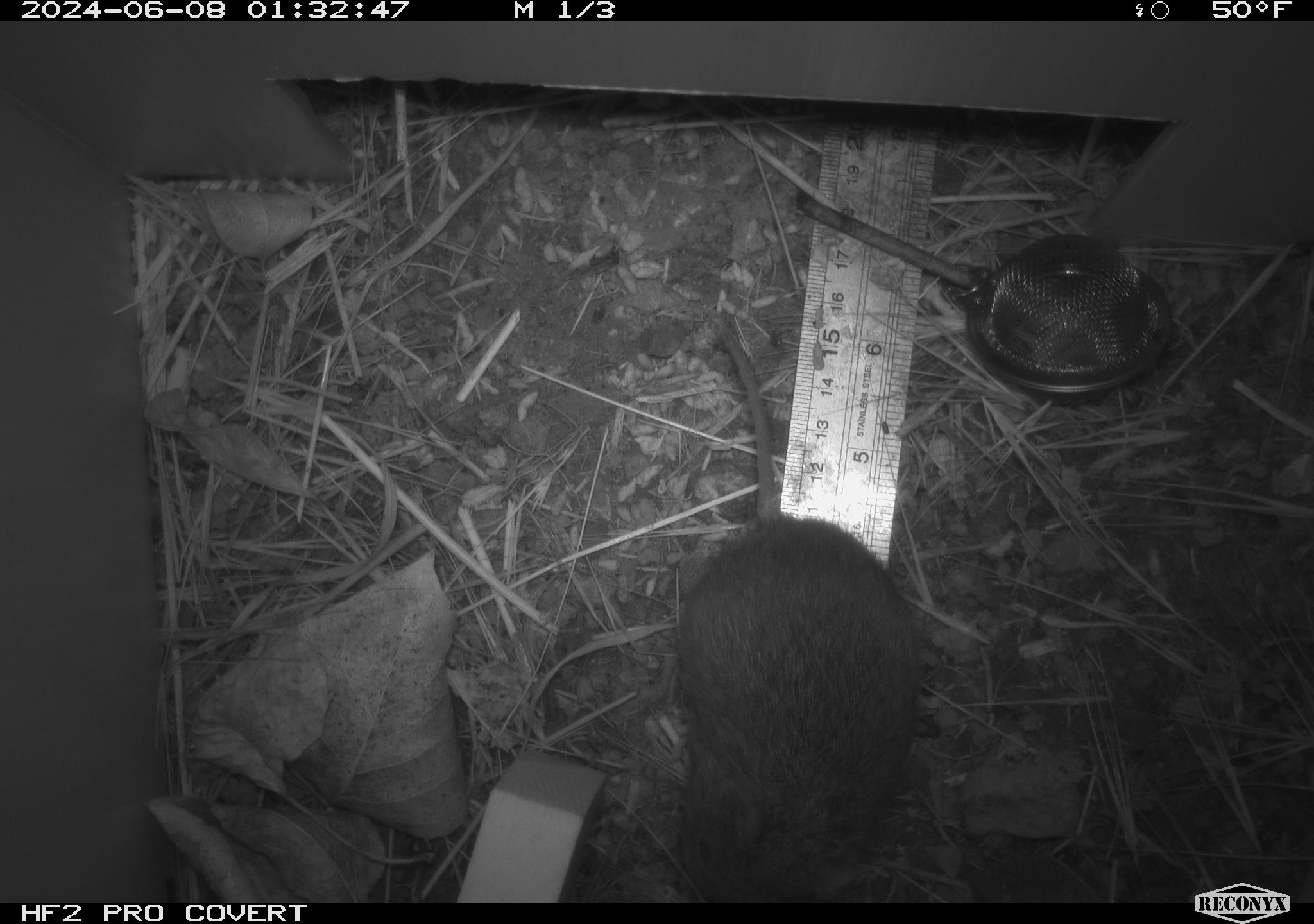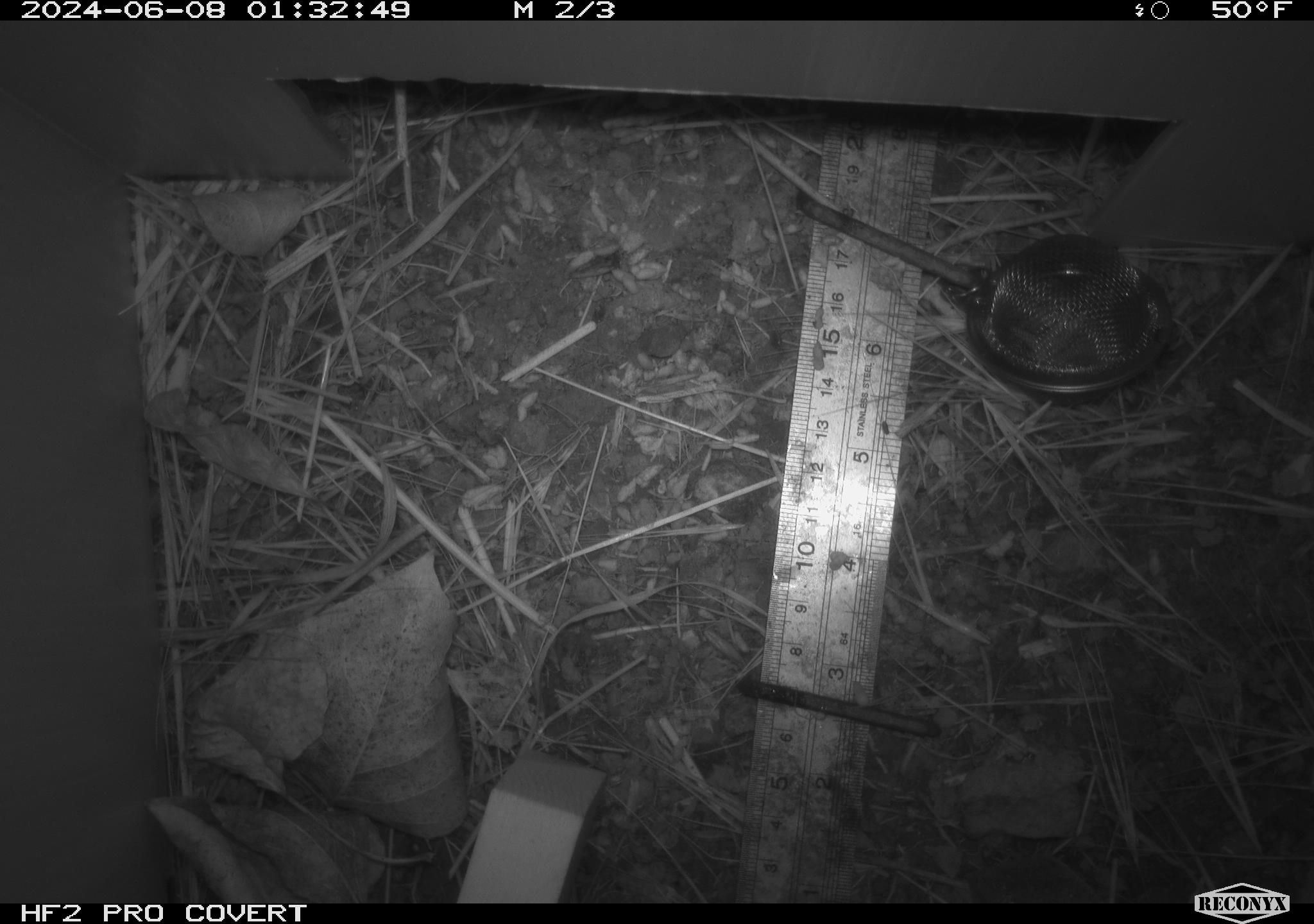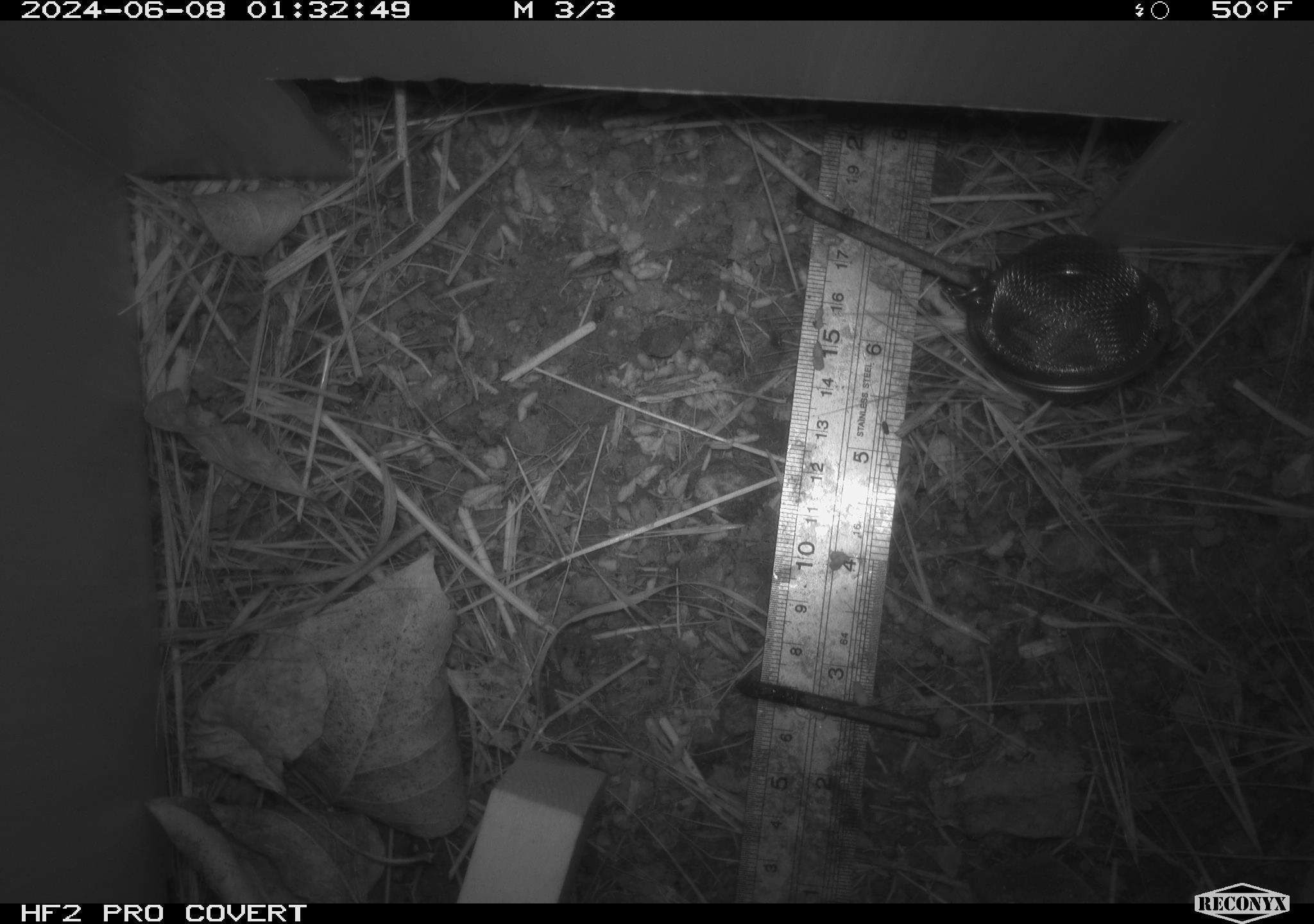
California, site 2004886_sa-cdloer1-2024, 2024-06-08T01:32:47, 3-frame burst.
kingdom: Animalia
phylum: Chordata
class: Mammalia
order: Rodentia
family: Cricetidae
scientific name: Arvicolinae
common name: voles, lemmings, and muskrats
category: arvicolinae subfamily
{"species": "arvicolinae subfamily (voles, lemmings, and muskrats) (Arvicolinae)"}